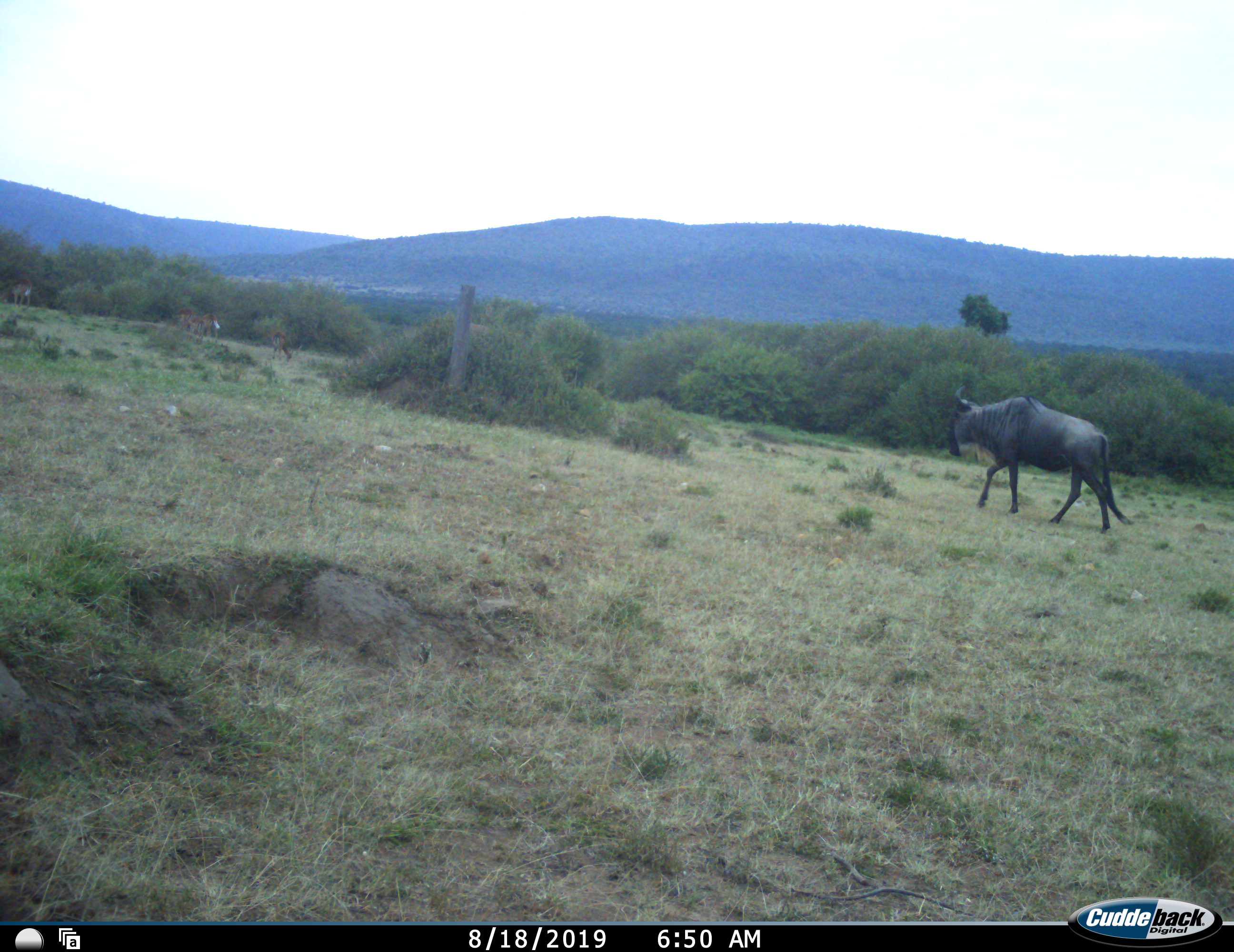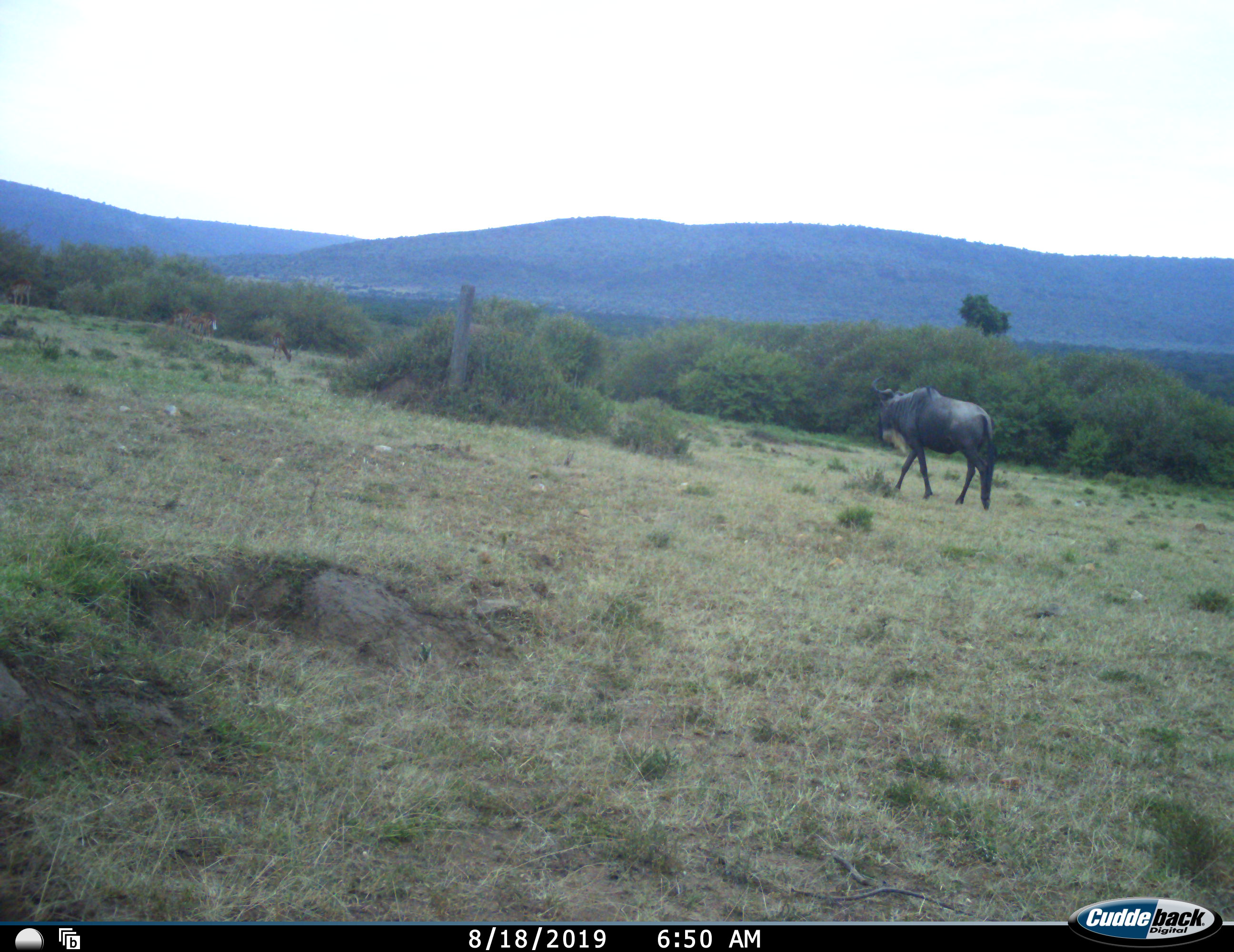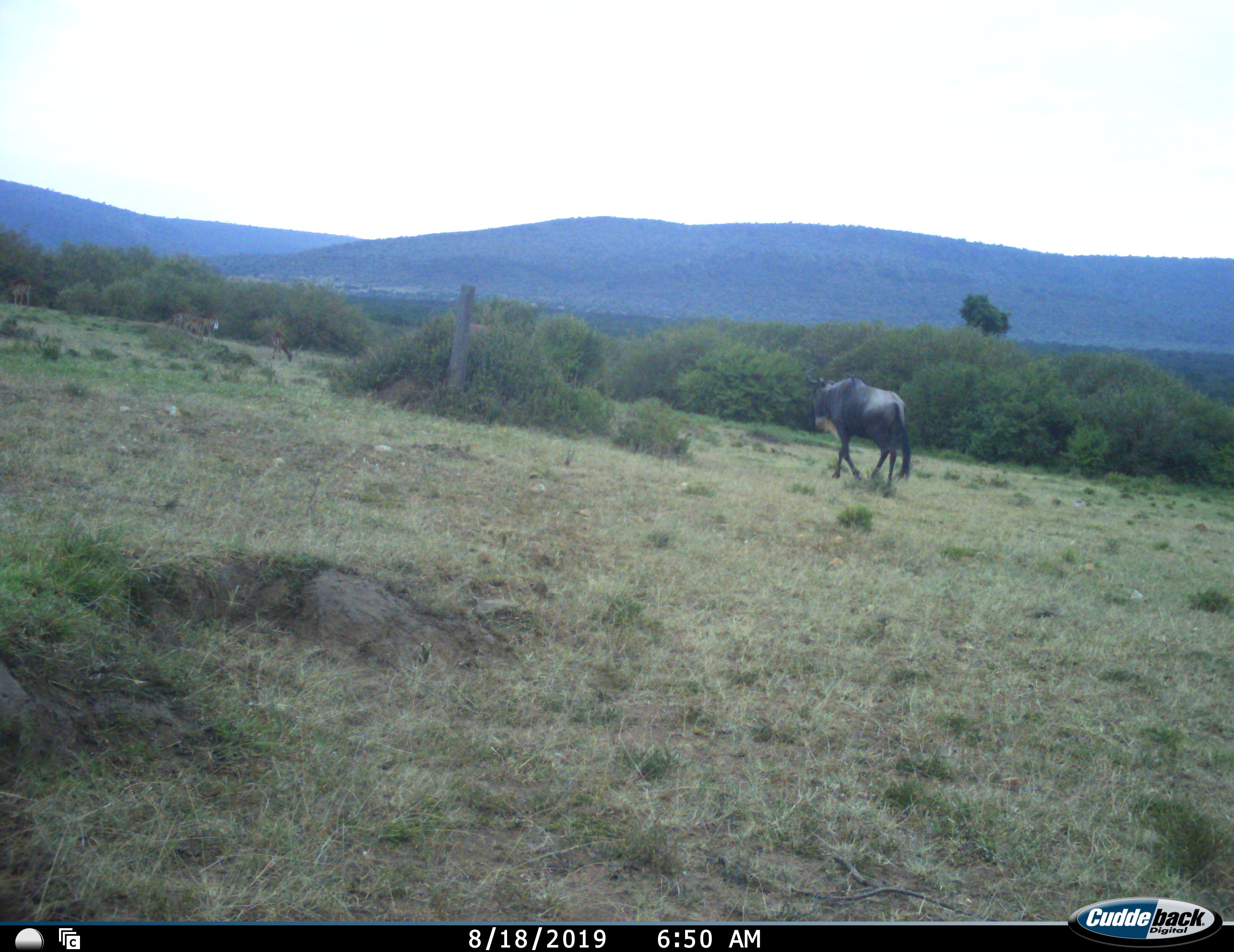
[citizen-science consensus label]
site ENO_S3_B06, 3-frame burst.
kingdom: Animalia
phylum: Chordata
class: Mammalia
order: Artiodactyla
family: Bovidae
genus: Connochaetes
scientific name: Connochaetes taurinus taurinus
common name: blue wildebeest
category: wildebeestblue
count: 1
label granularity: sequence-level